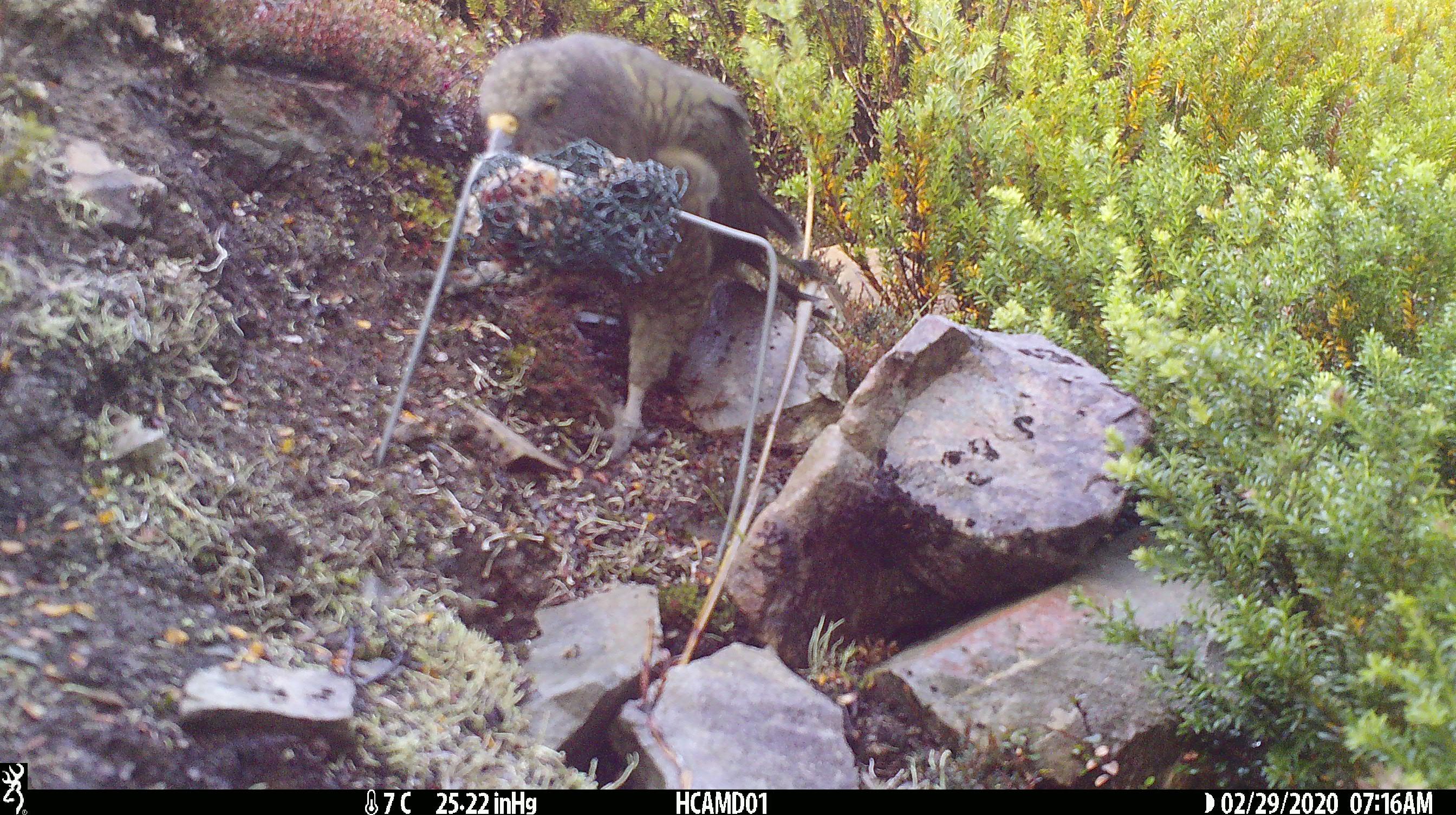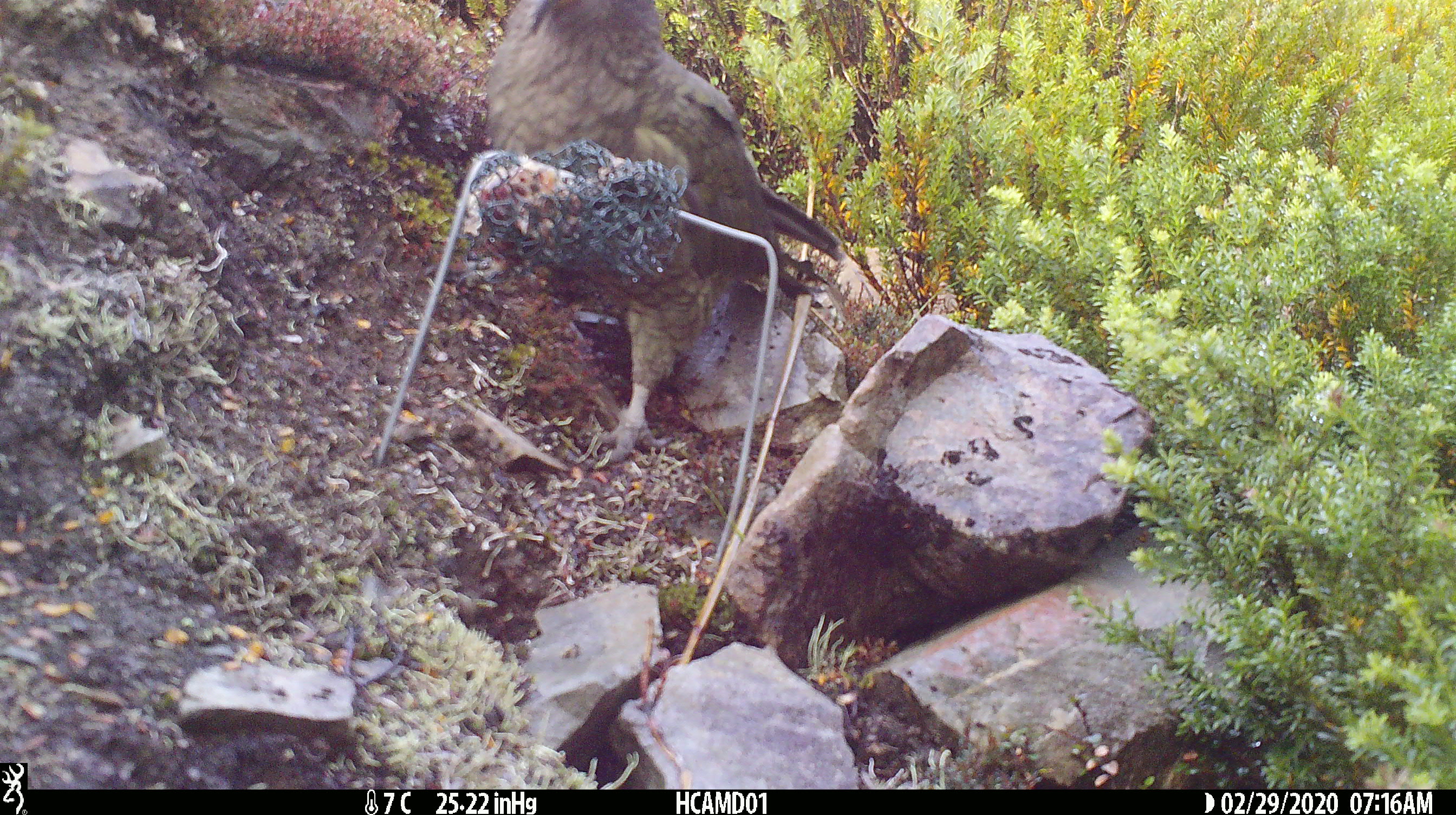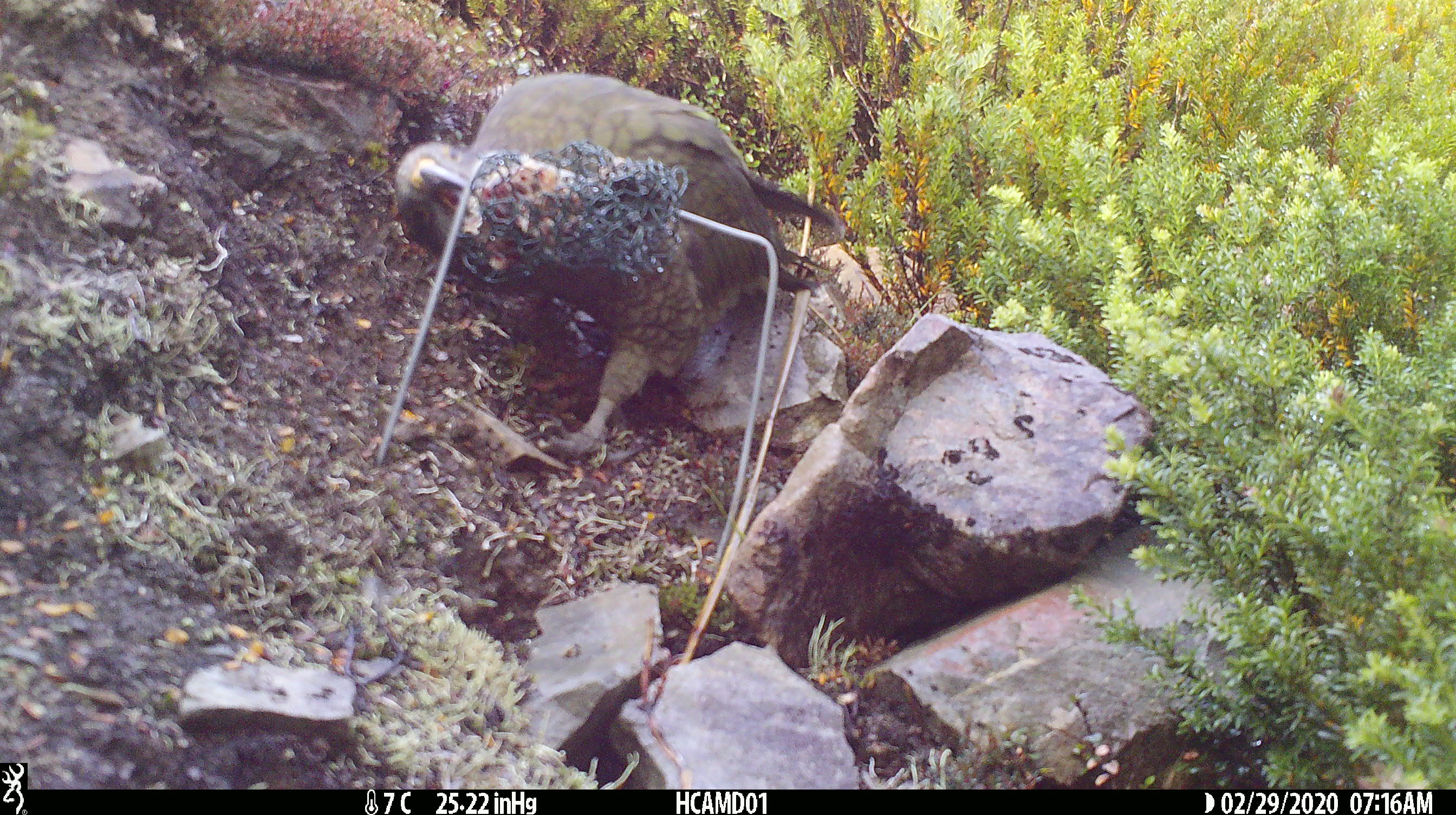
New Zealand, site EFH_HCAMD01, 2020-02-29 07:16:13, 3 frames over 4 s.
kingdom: Animalia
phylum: Chordata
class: Aves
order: Psittaciformes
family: Strigopidae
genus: Nestor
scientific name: Nestor notabilis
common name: kea